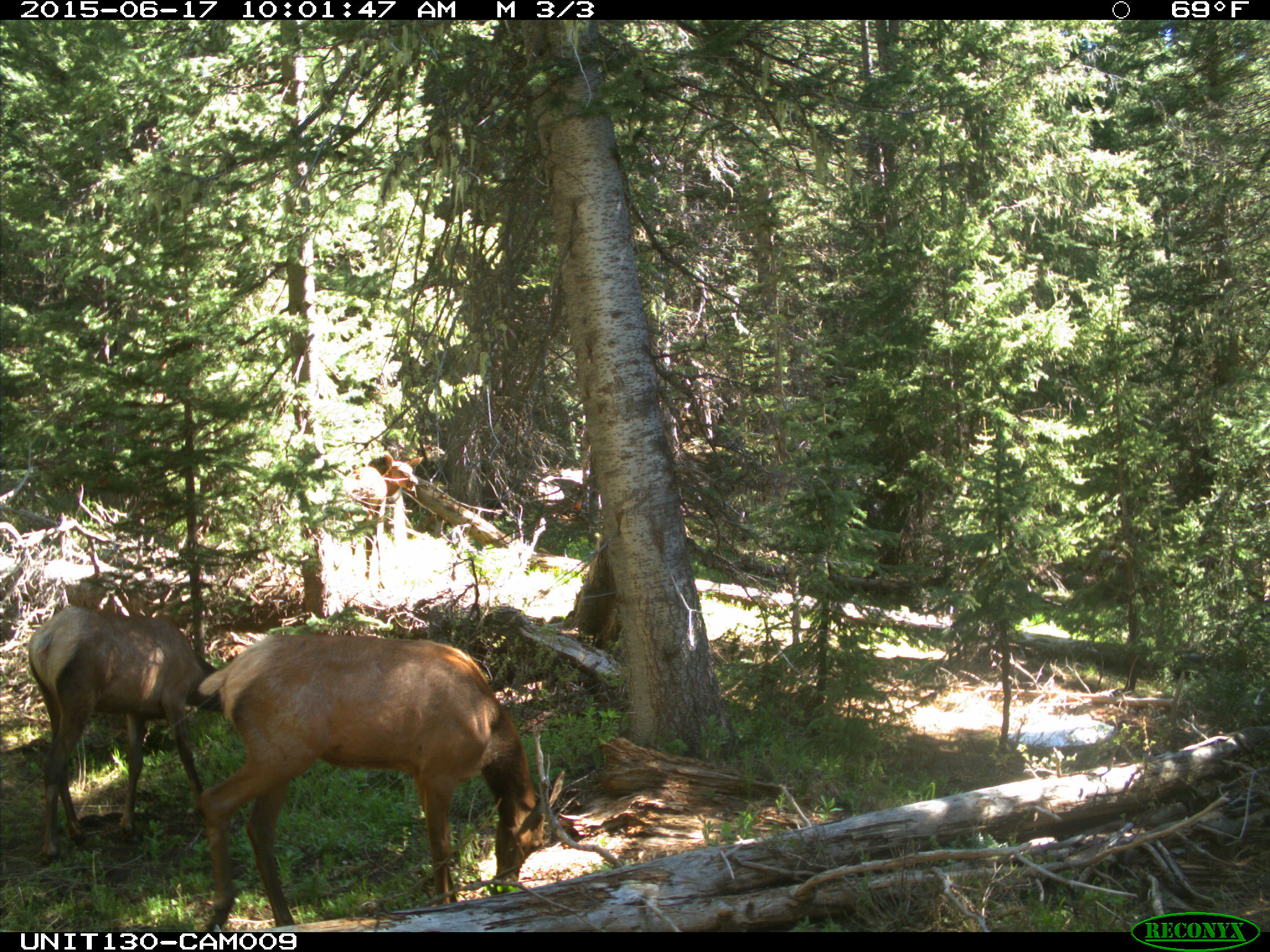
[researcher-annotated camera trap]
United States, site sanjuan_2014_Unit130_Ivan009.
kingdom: Animalia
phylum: Chordata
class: Mammalia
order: Artiodactyla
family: Cervidae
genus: Cervus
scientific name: Cervus elaphus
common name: red deer